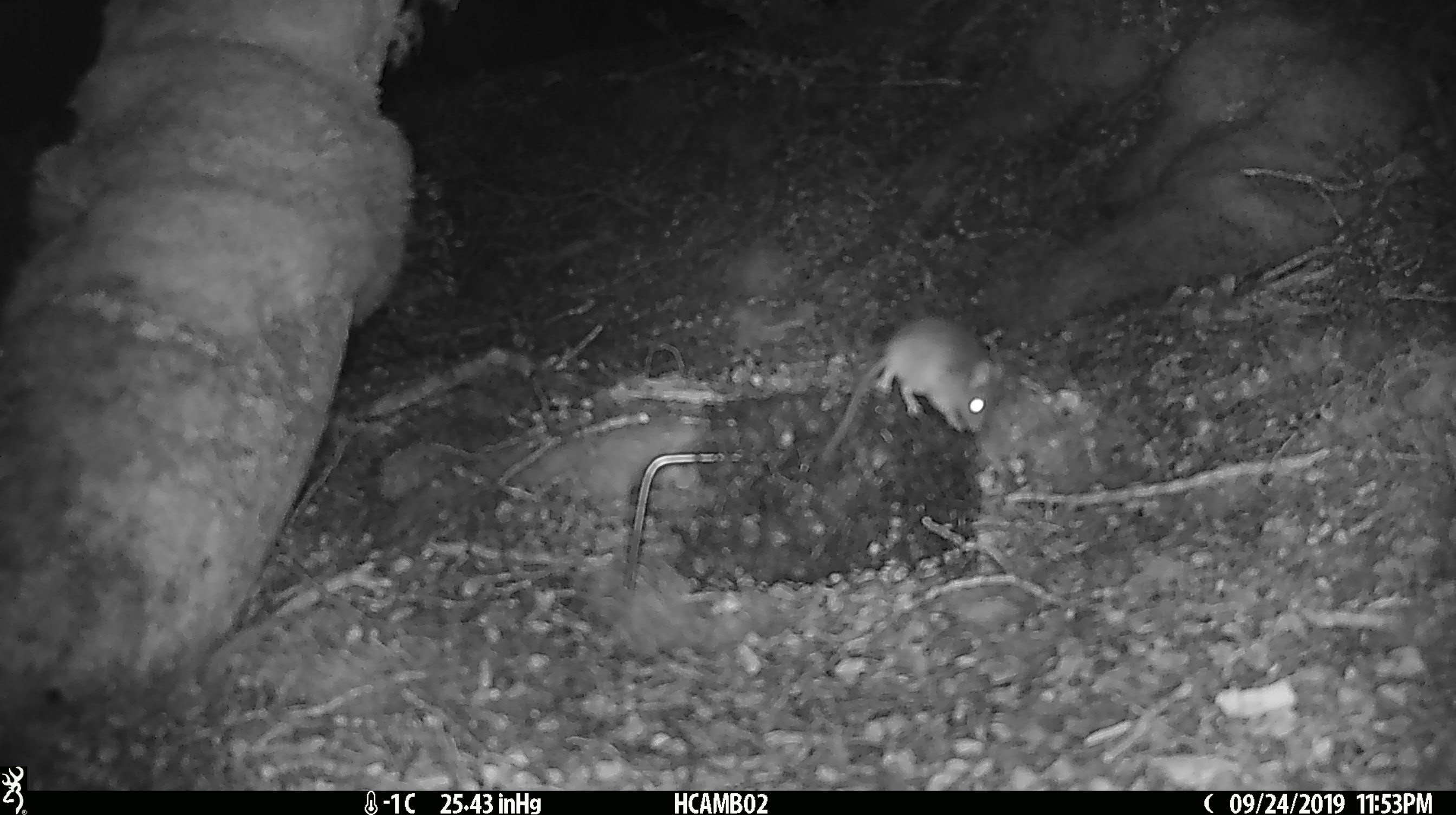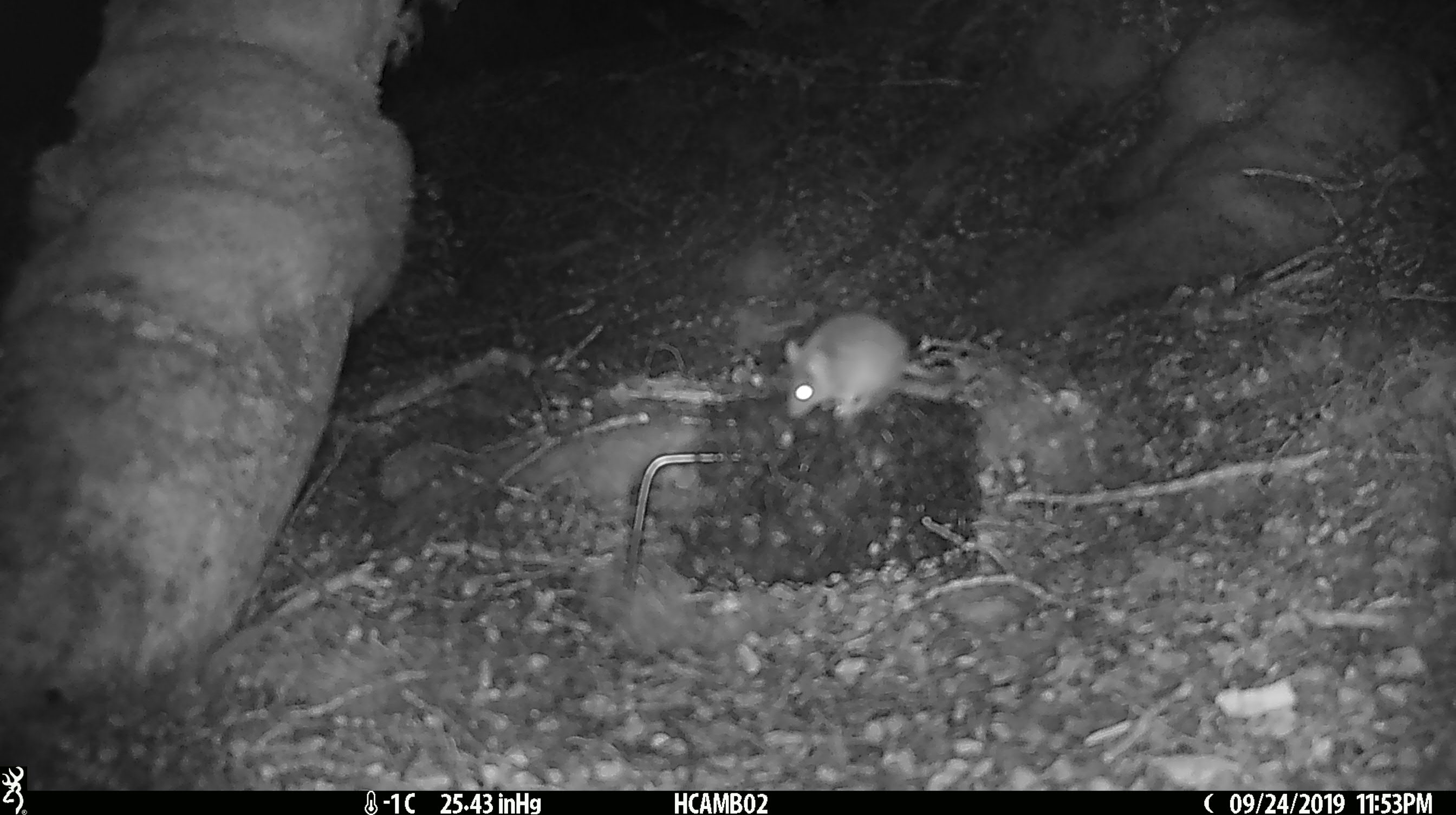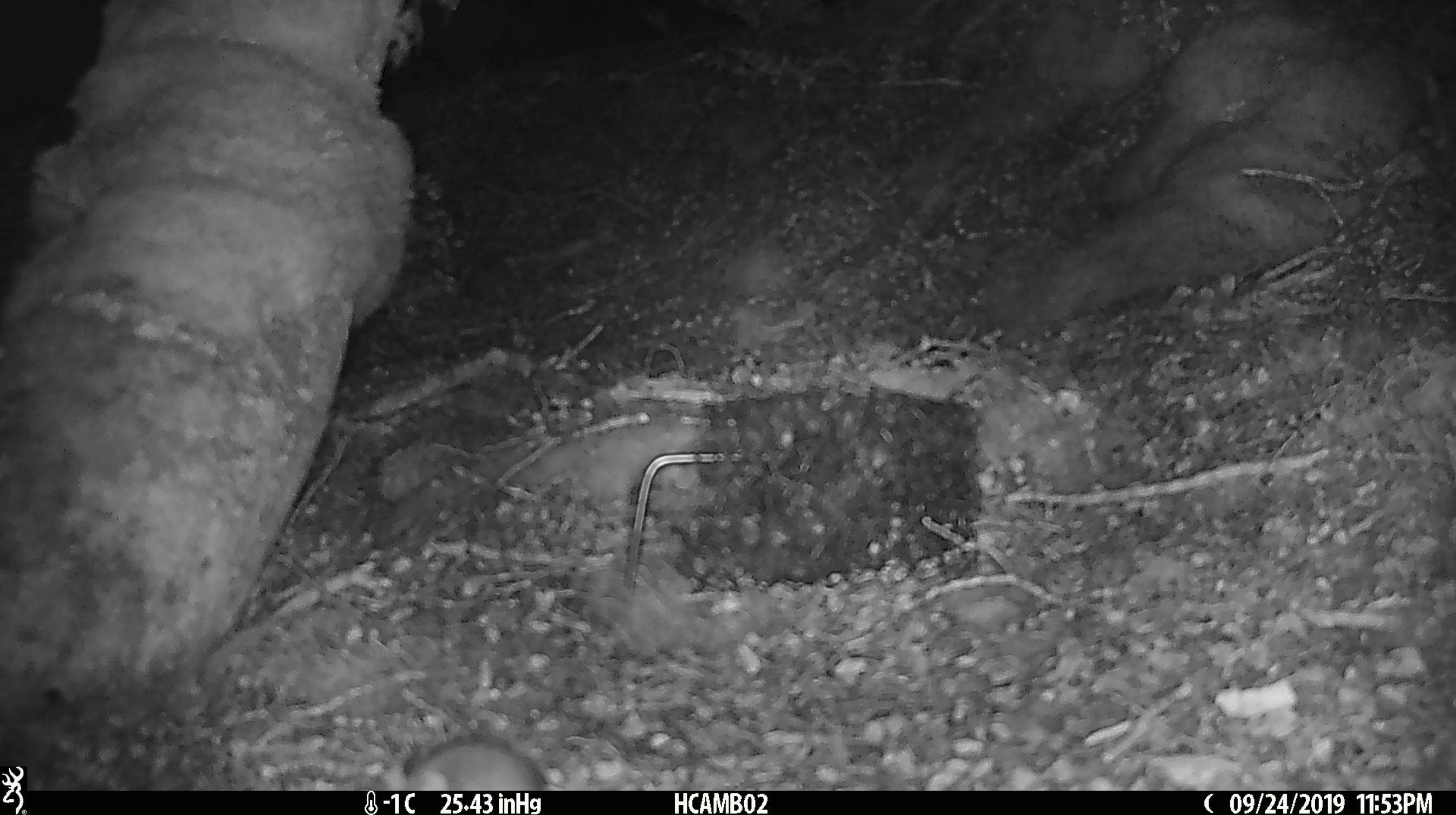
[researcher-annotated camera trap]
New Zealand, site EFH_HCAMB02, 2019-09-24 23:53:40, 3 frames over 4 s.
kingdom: Animalia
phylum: Chordata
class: Mammalia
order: Rodentia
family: Muridae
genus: Mus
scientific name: Mus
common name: mouse